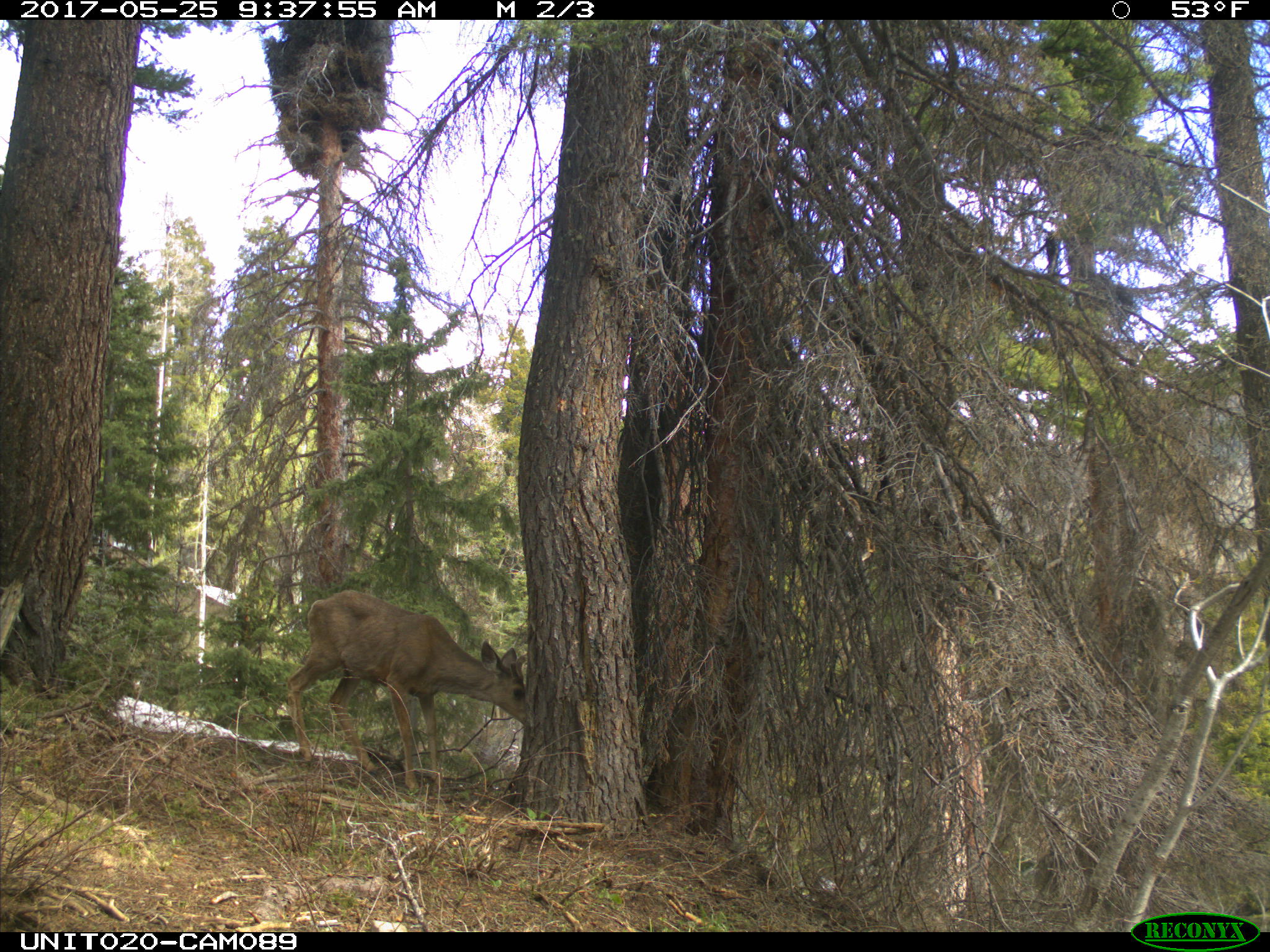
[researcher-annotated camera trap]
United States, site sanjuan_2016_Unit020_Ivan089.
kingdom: Animalia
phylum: Chordata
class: Mammalia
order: Artiodactyla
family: Cervidae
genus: Odocoileus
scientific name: Odocoileus hemionus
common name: mule deer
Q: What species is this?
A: Odocoileus hemionus (mule deer).